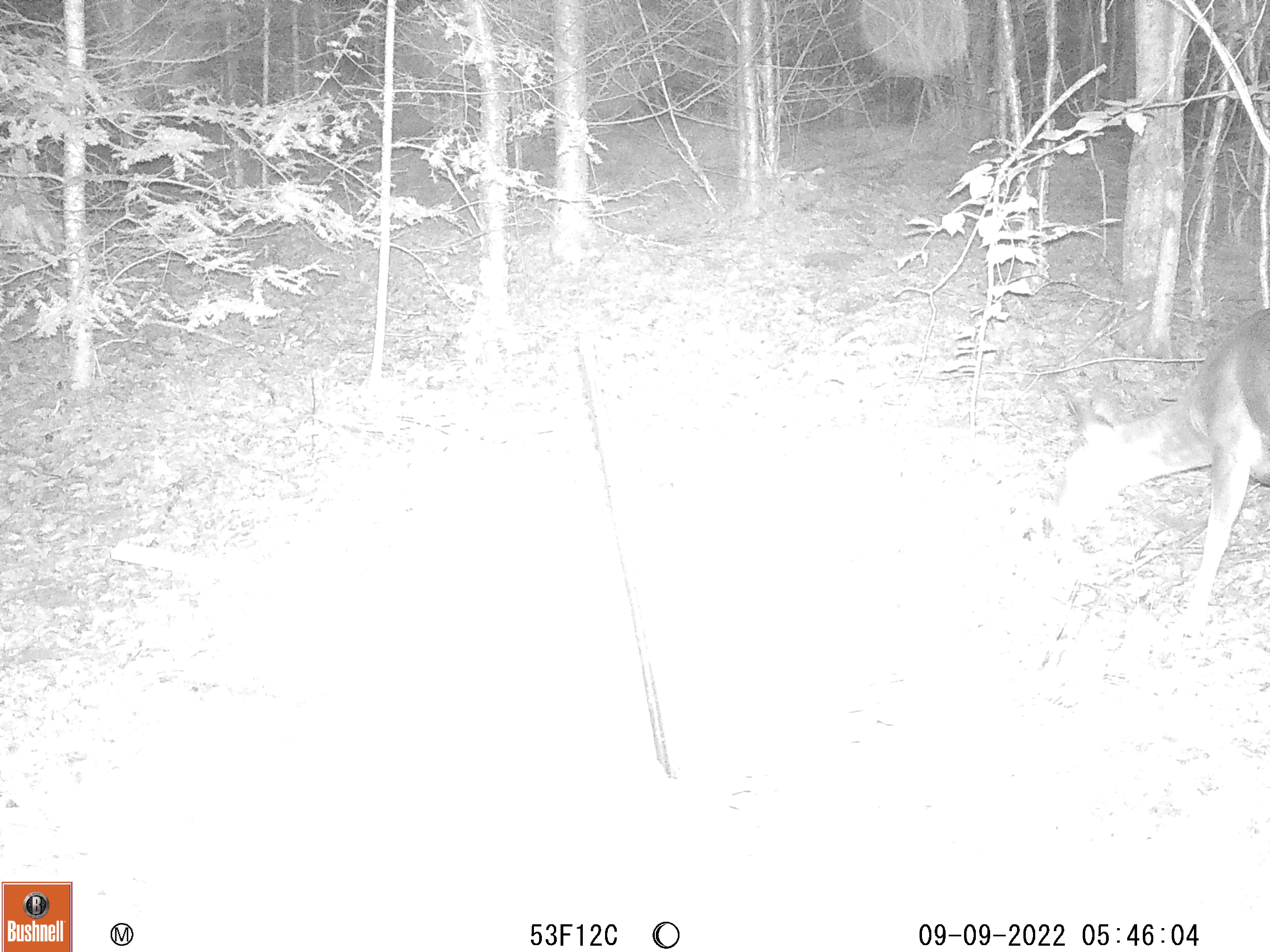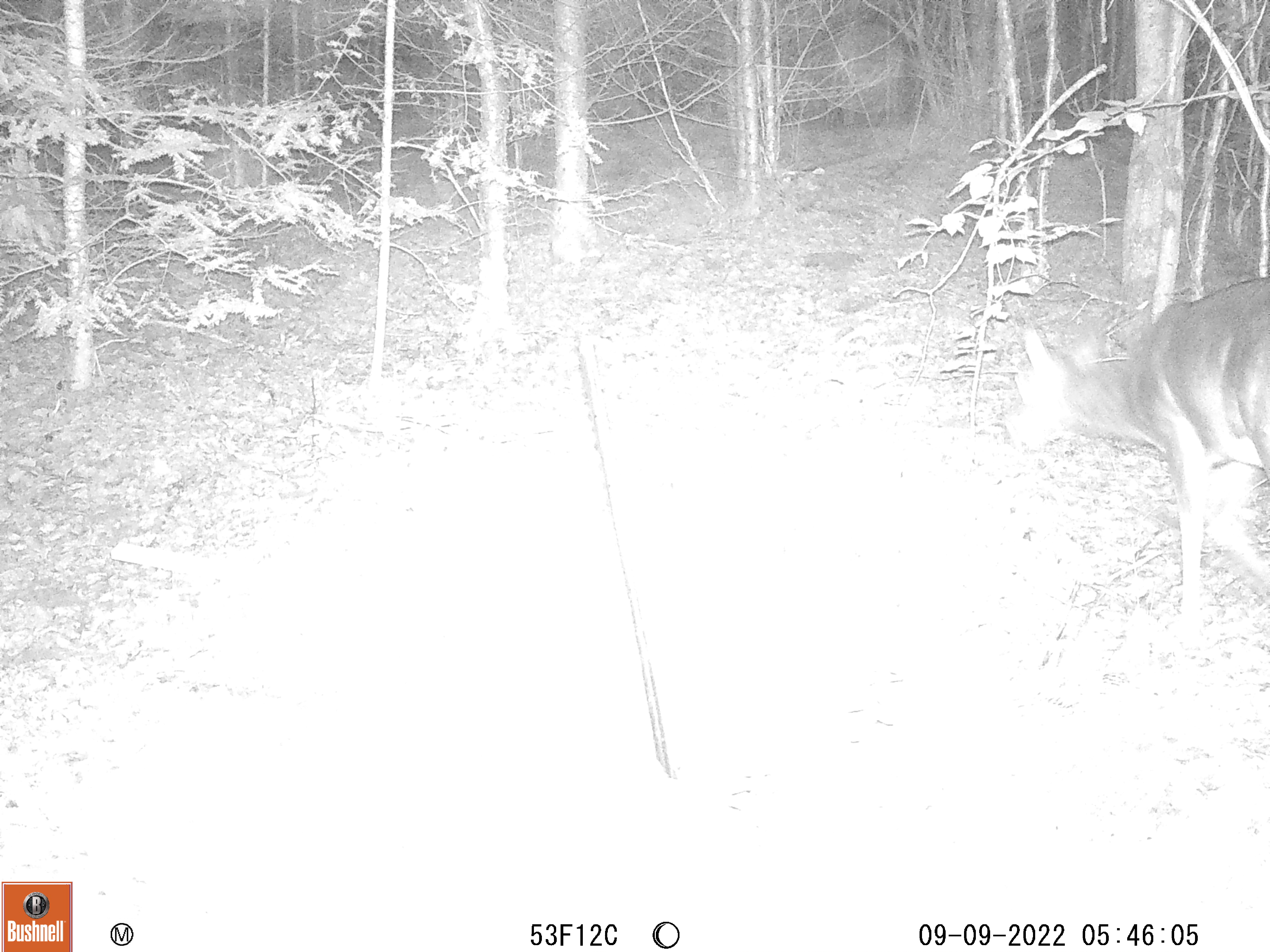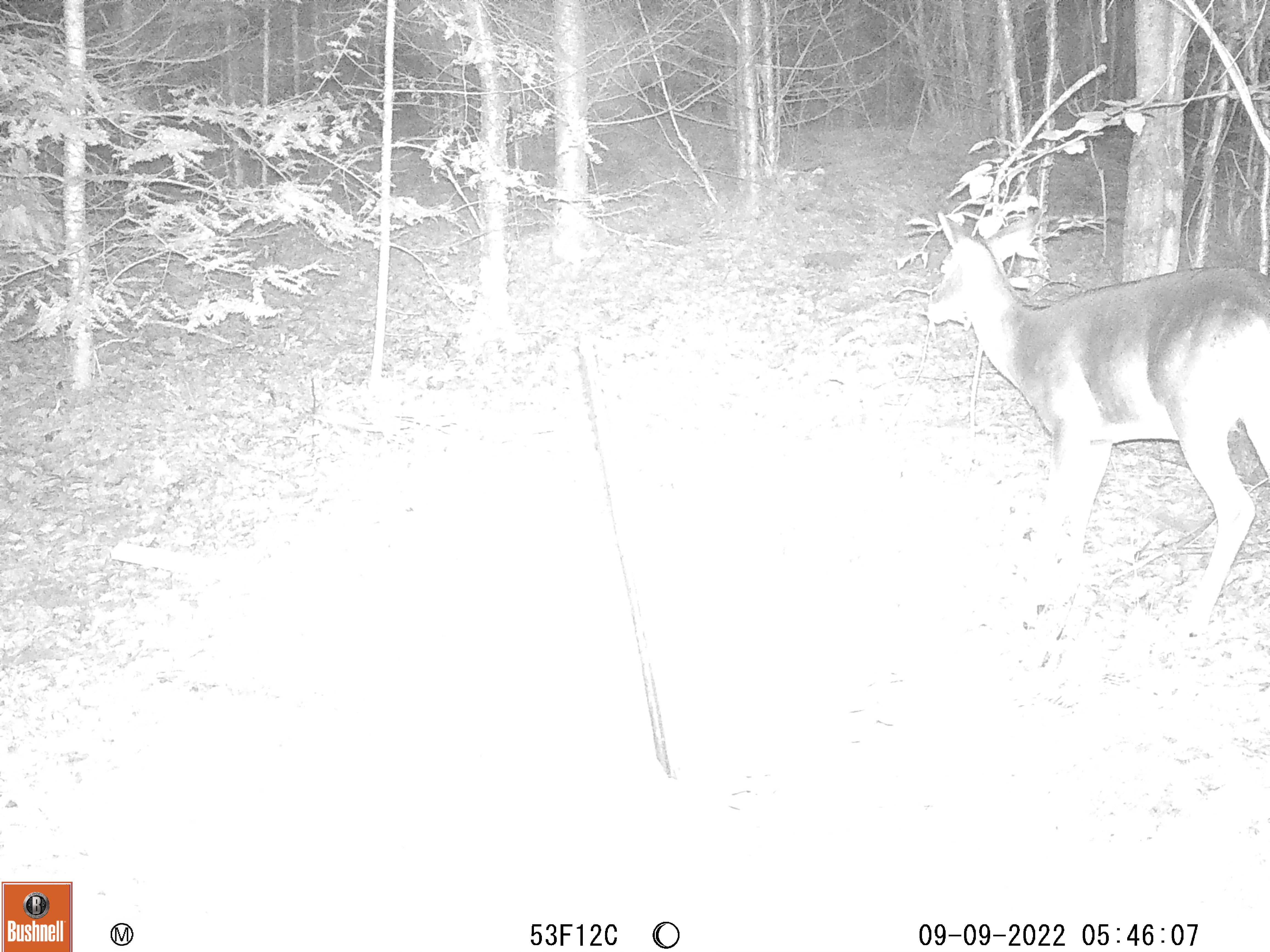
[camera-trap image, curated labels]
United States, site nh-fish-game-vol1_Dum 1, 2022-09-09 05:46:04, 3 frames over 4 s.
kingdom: Animalia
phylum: Chordata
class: Mammalia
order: Artiodactyla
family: Cervidae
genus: Odocoileus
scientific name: Odocoileus virginianus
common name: white-tailed deer